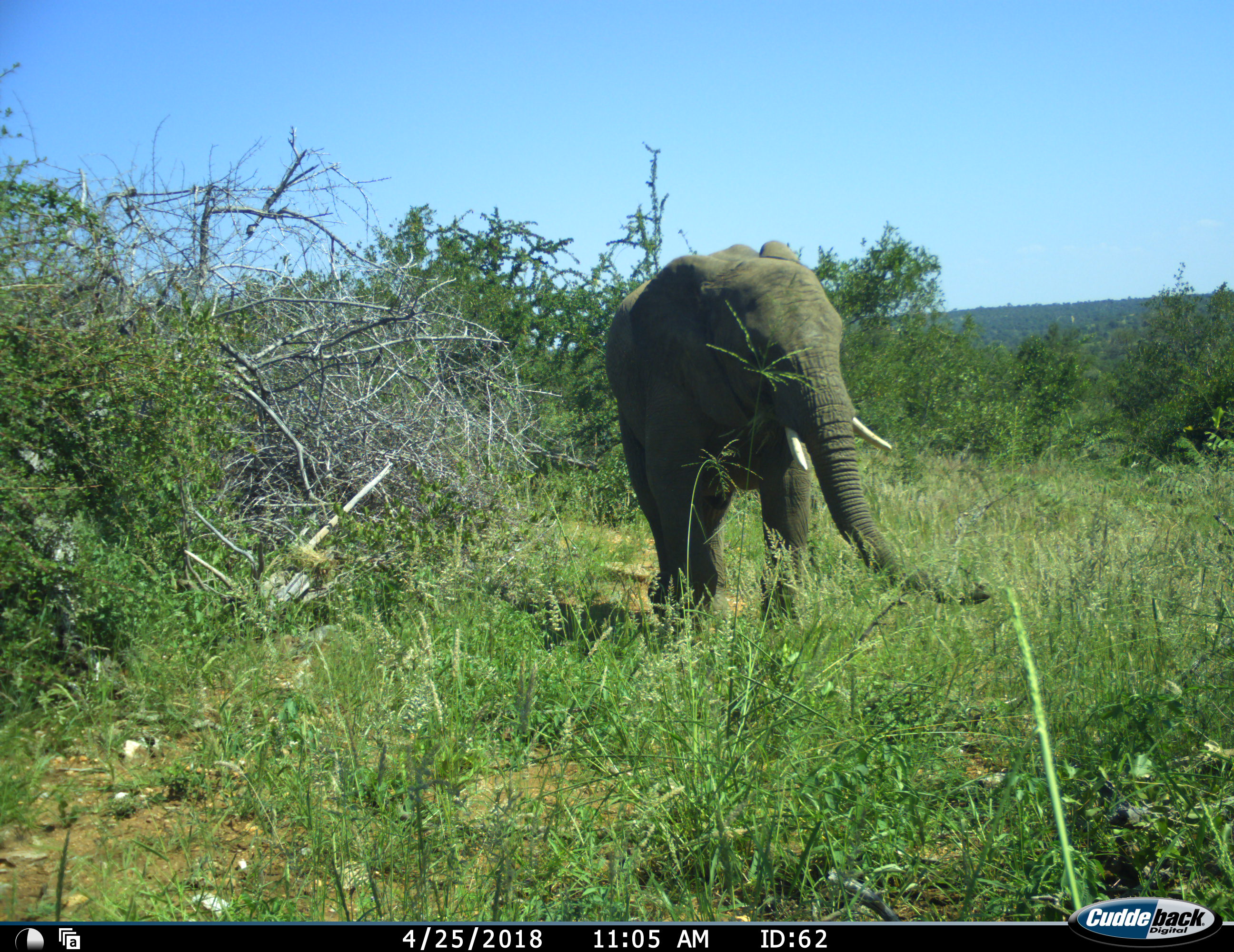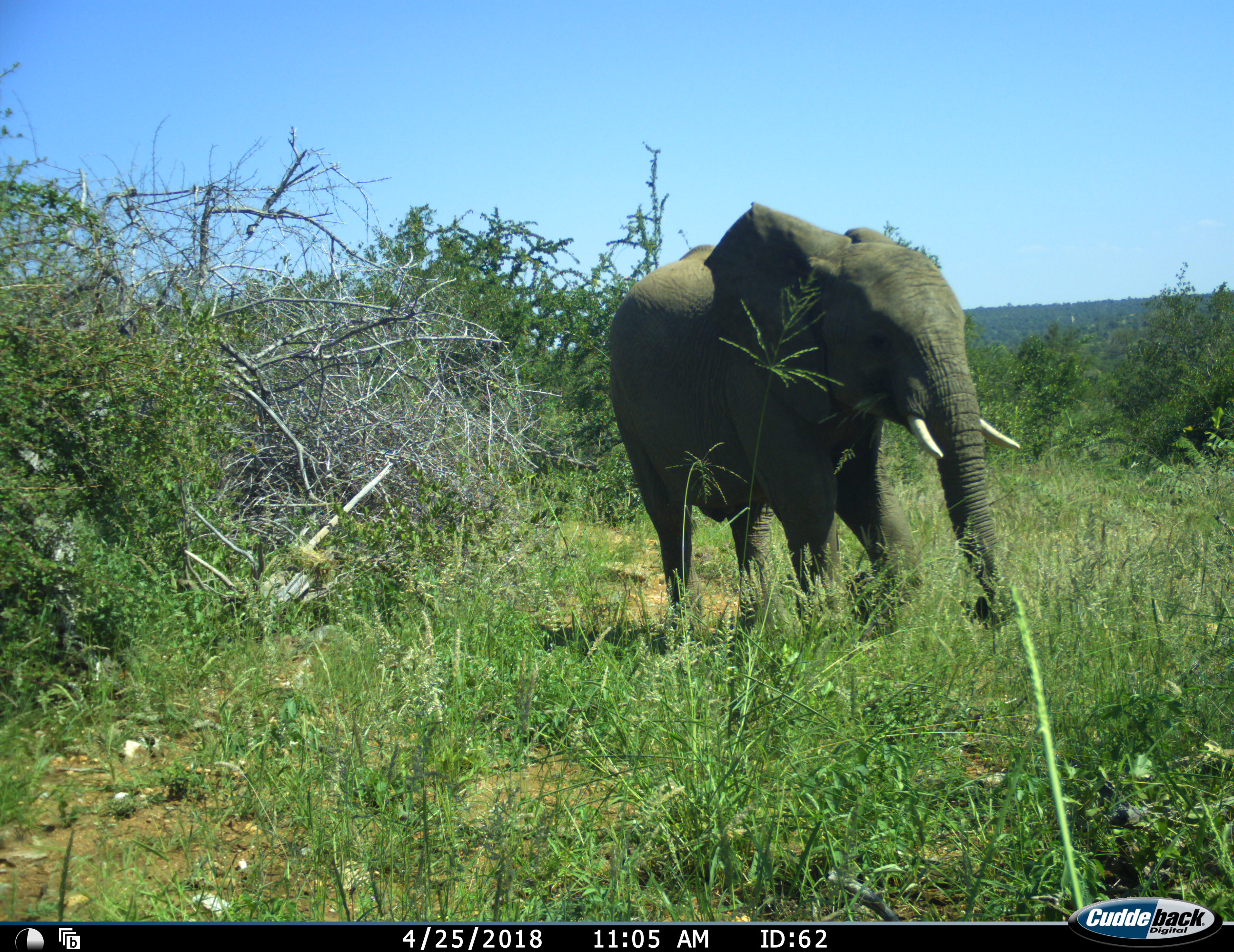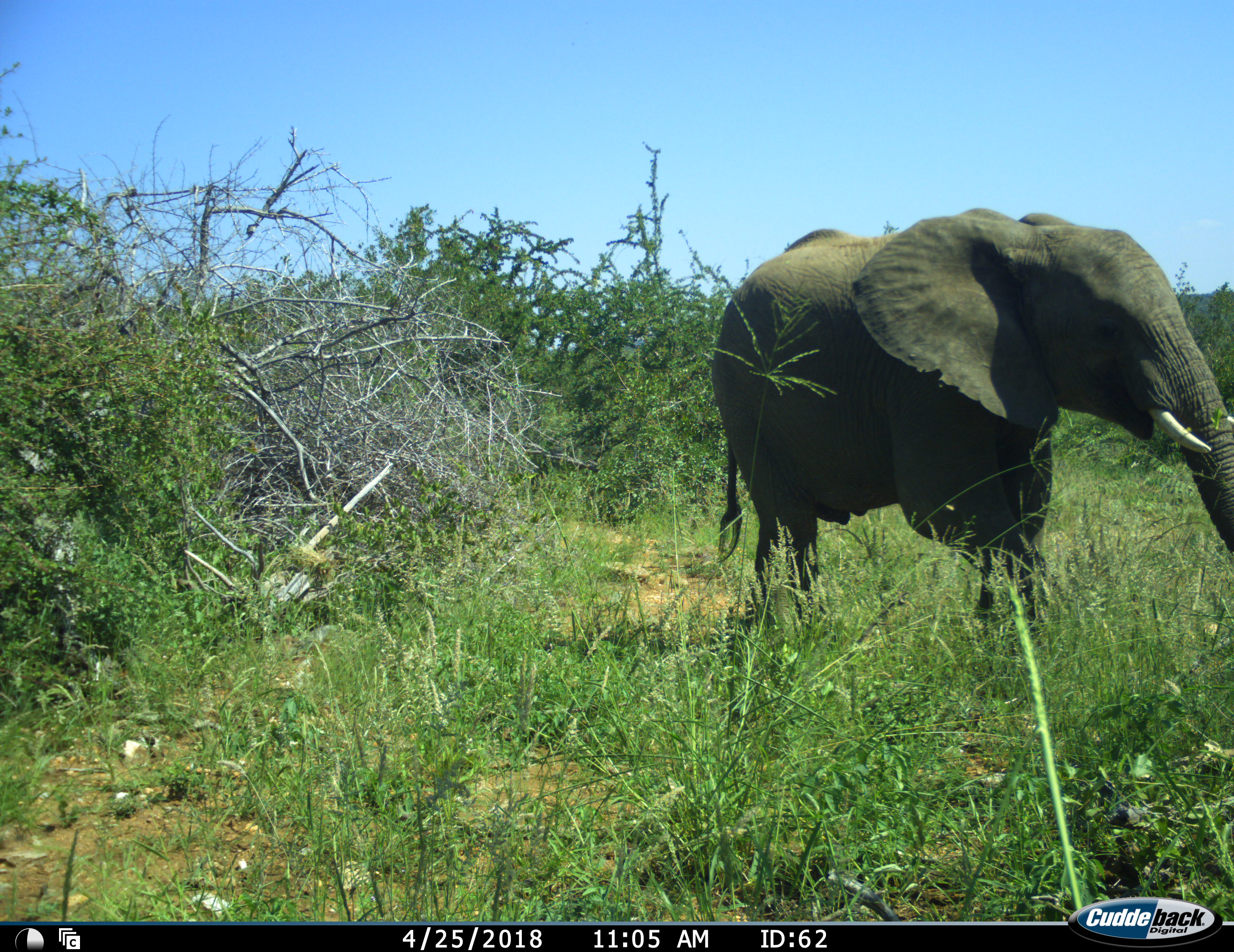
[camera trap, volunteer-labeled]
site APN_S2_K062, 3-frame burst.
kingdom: Animalia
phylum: Chordata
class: Mammalia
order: Proboscidea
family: Elephantidae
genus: Loxodonta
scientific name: Loxodonta africana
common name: african bush elephant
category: elephant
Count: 1.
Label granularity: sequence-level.